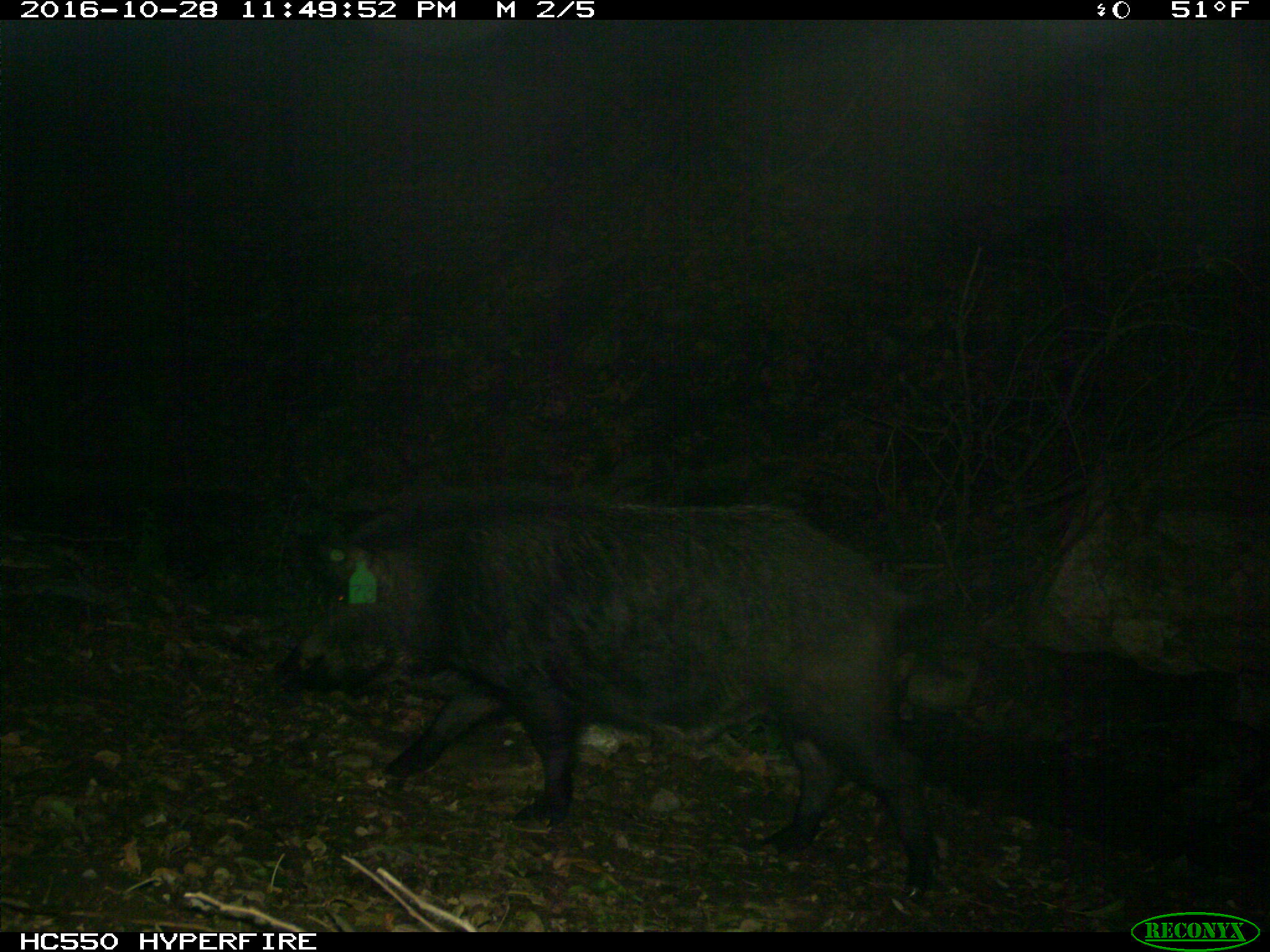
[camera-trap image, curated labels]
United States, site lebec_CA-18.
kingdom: Animalia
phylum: Chordata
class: Mammalia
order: Artiodactyla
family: Suidae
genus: Sus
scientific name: Sus scrofa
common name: wild boar